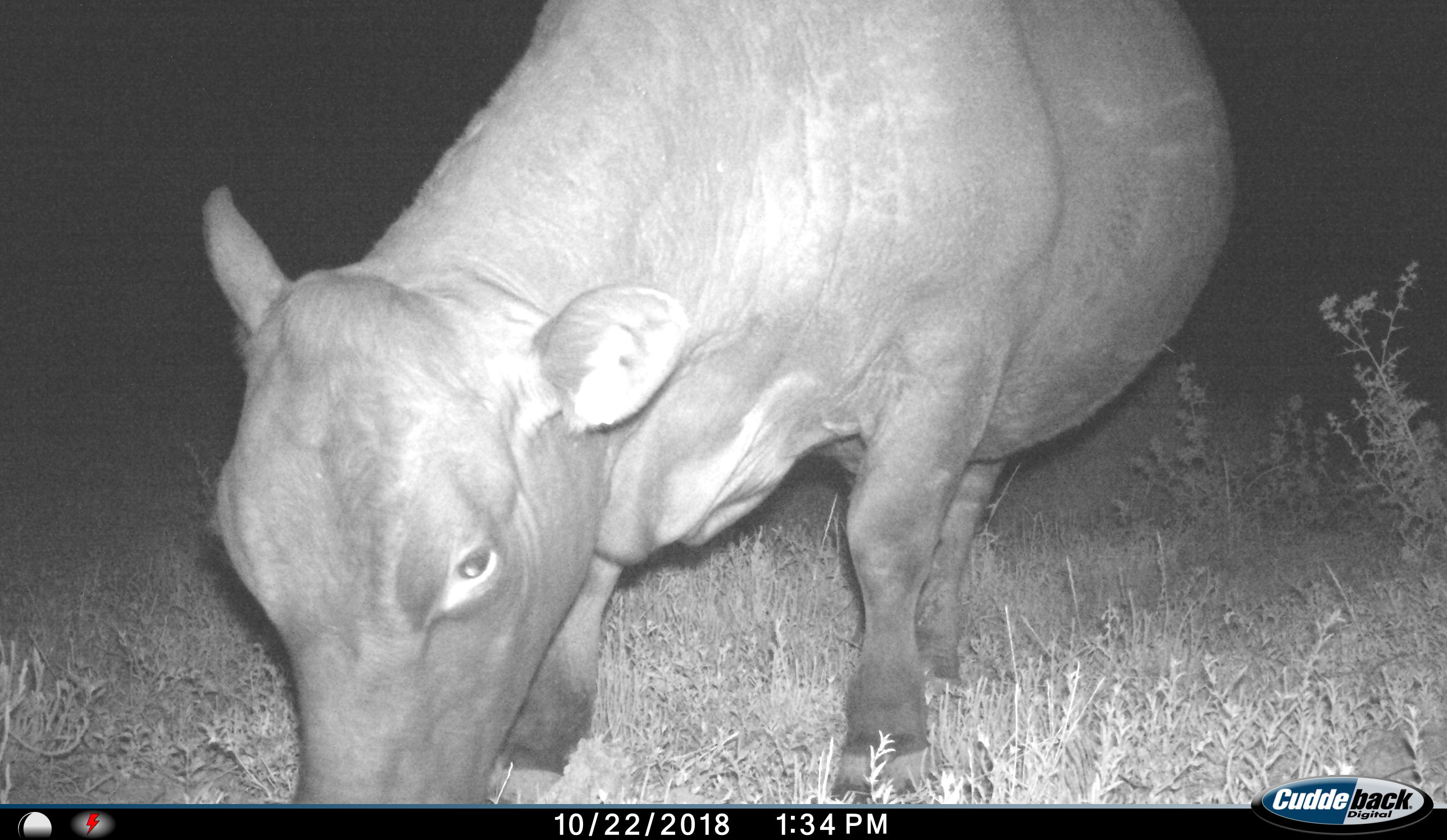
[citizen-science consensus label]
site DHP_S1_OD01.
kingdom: Animalia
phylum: Chordata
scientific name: Vertebrata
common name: domestic animal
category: domesticanimal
Domesticanimal (domestic animal) (Vertebrata), count 1. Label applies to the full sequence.